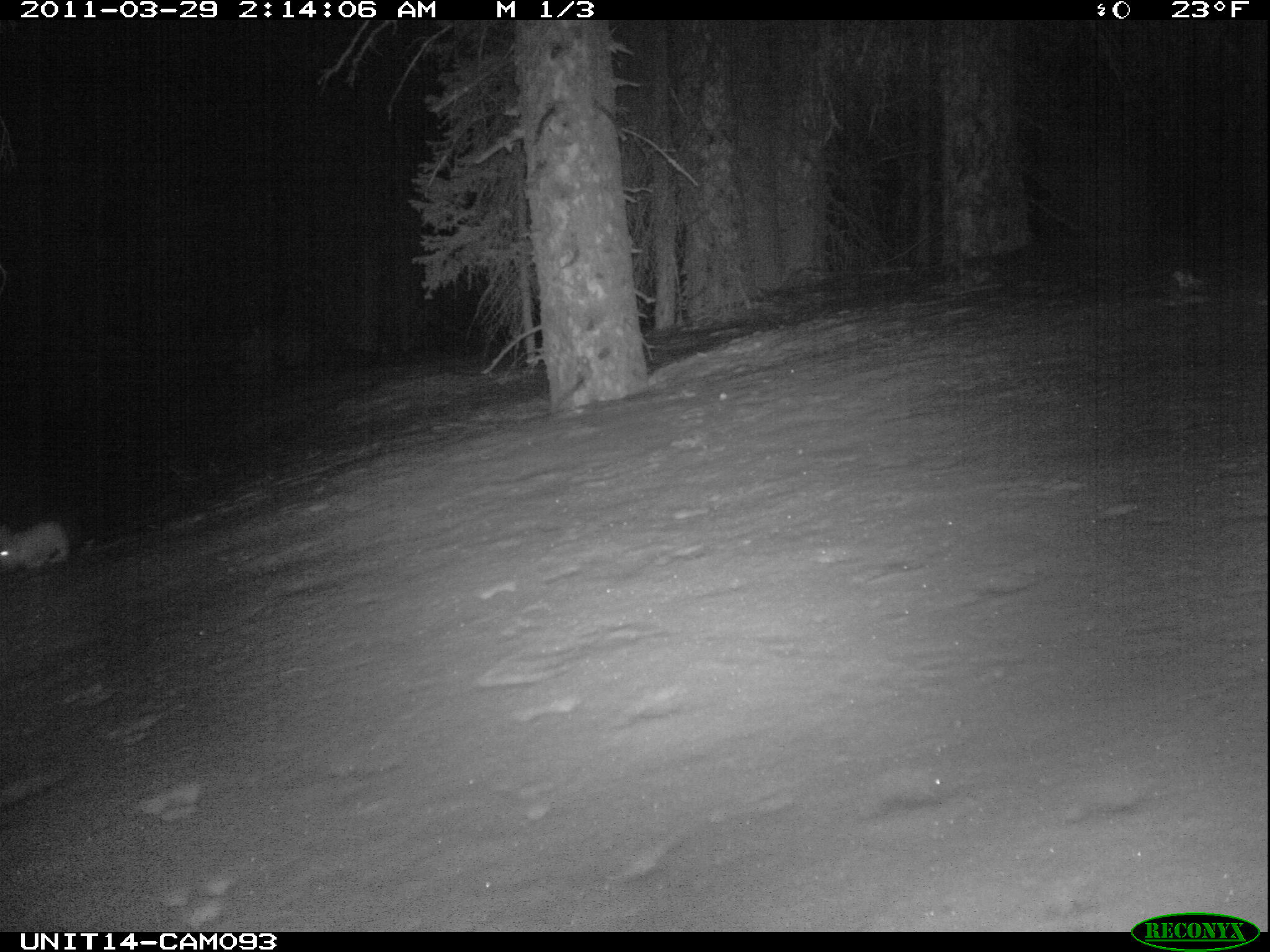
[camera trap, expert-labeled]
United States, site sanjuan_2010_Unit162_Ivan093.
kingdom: Animalia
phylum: Chordata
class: Mammalia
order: Lagomorpha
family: Leporidae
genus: Lepus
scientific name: Lepus americanus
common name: snowshoe hare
Lepus americanus (snowshoe hare).